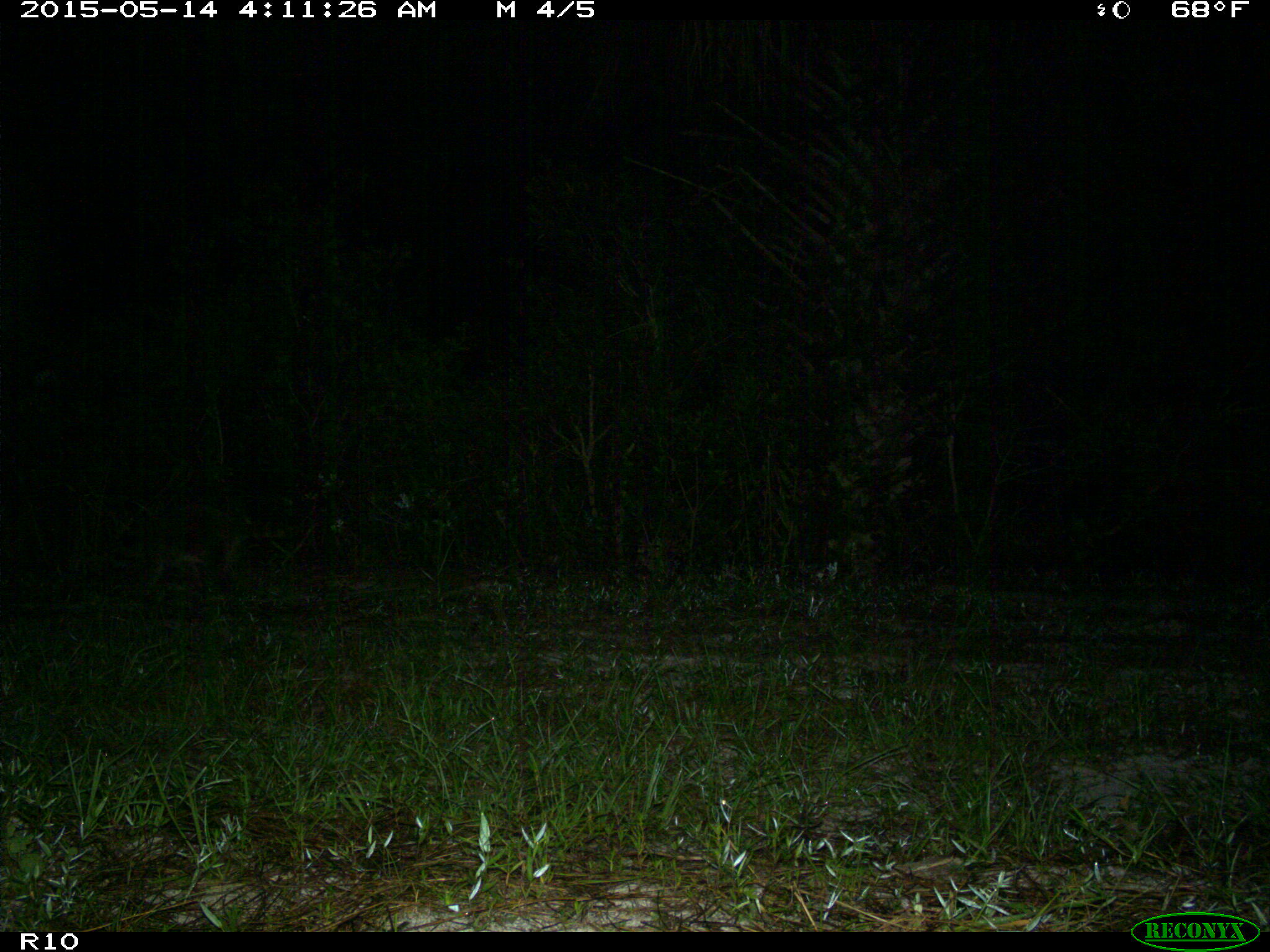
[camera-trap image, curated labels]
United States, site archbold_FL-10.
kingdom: Animalia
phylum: Chordata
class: Mammalia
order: Carnivora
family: Procyonidae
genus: Procyon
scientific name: Procyon lotor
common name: common raccoon